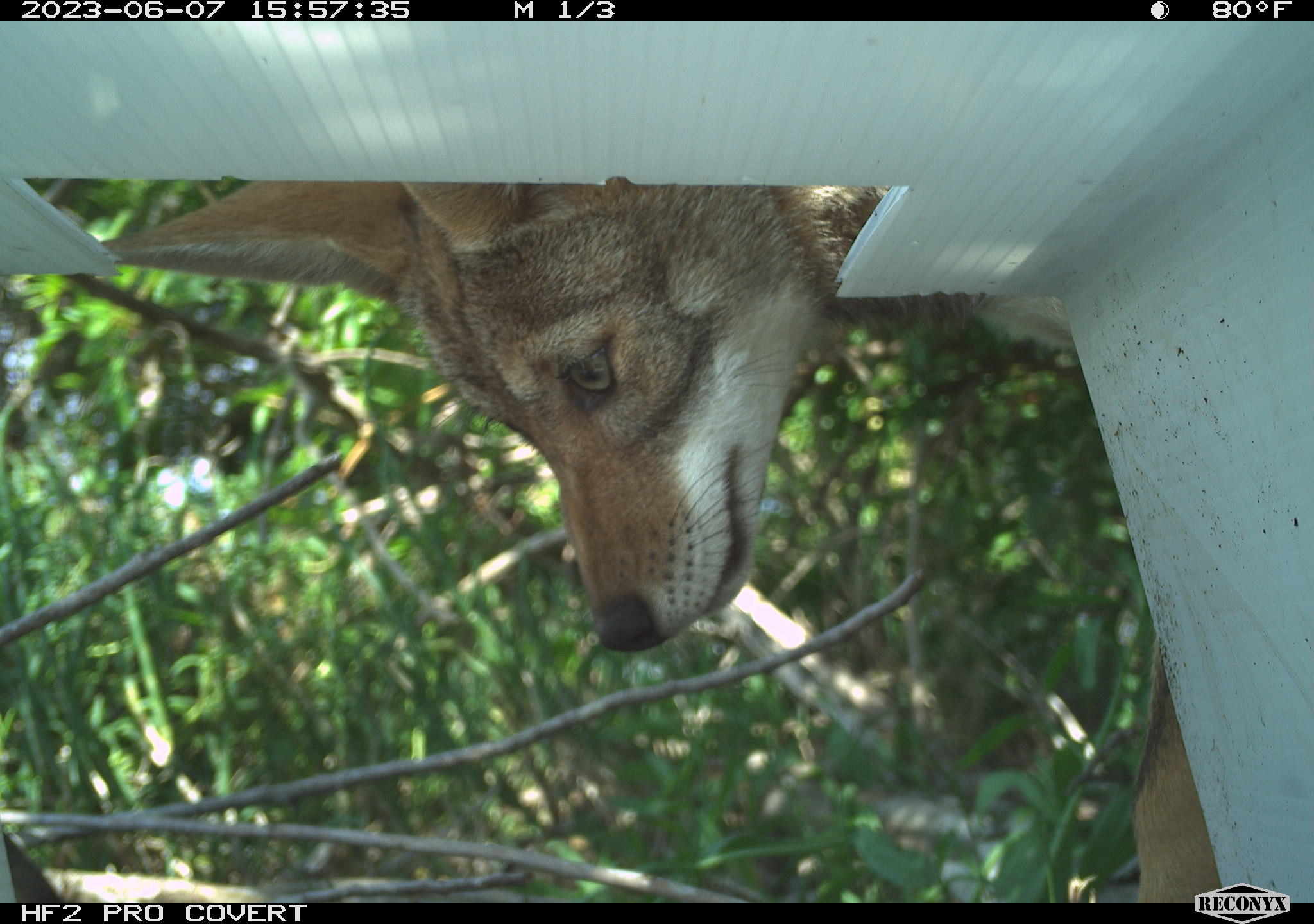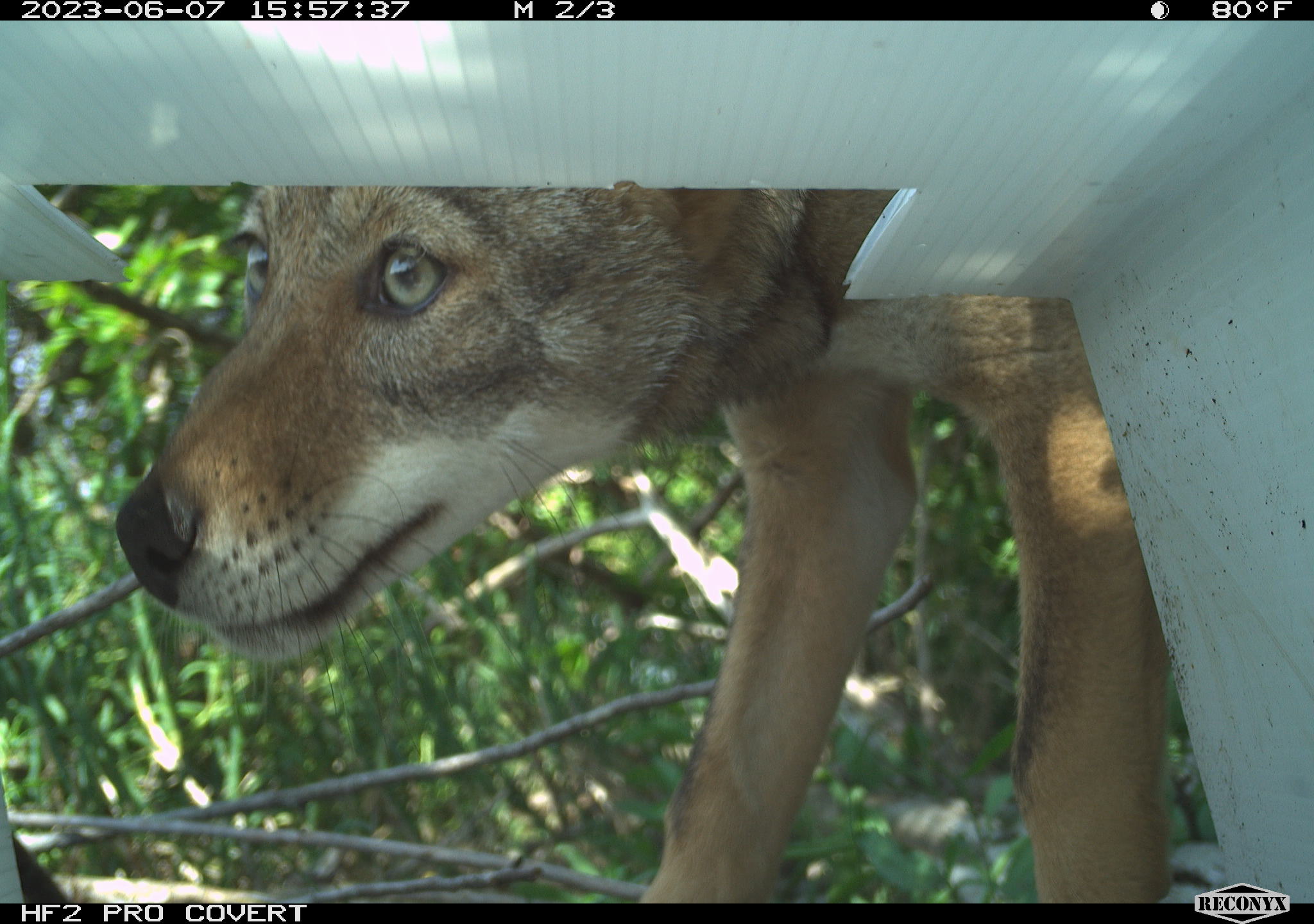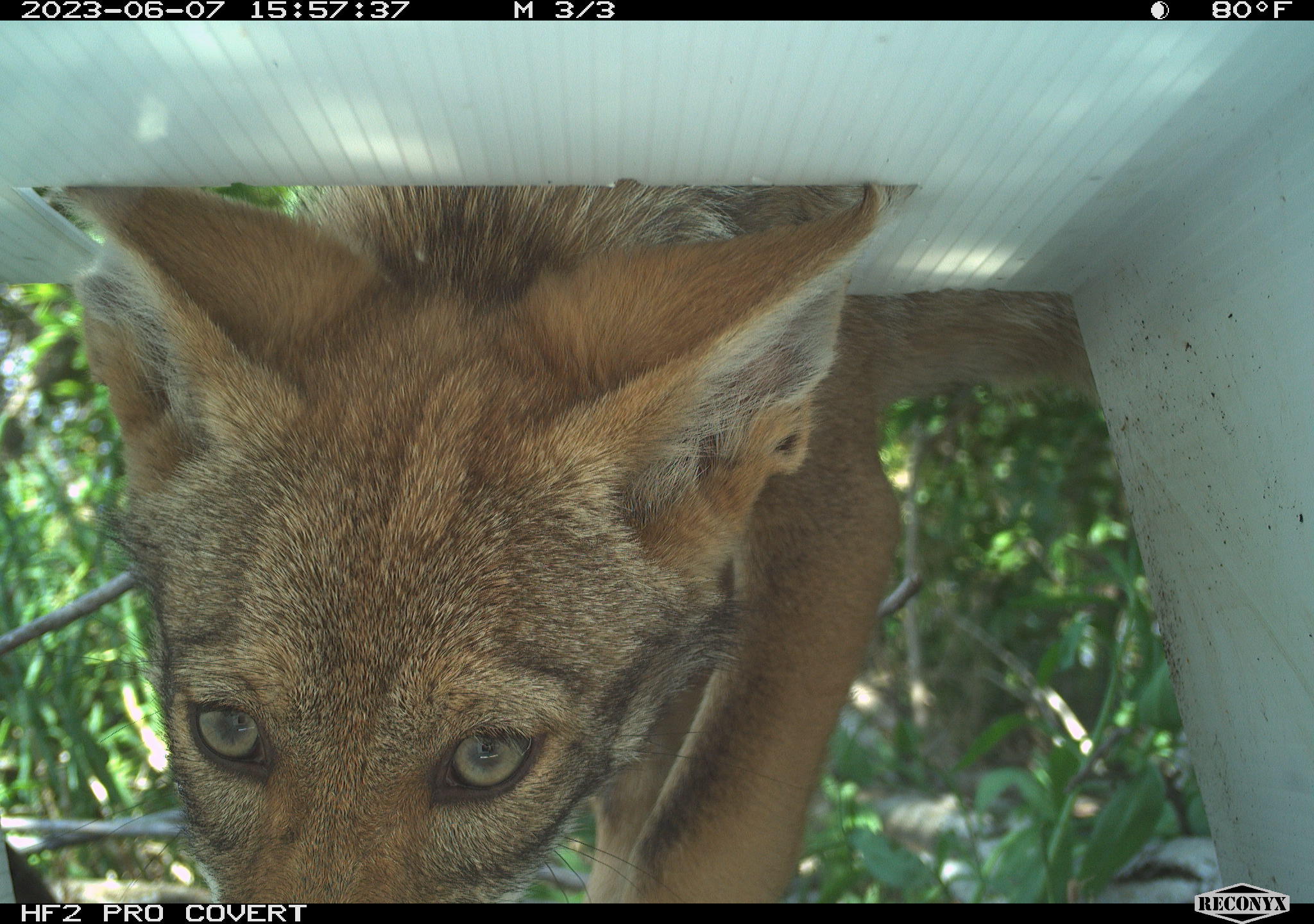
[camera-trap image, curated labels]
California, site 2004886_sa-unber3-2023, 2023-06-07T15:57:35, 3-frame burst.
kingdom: Animalia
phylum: Chordata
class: Mammalia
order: Carnivora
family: Canidae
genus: Canis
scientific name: Canis latrans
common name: coyote